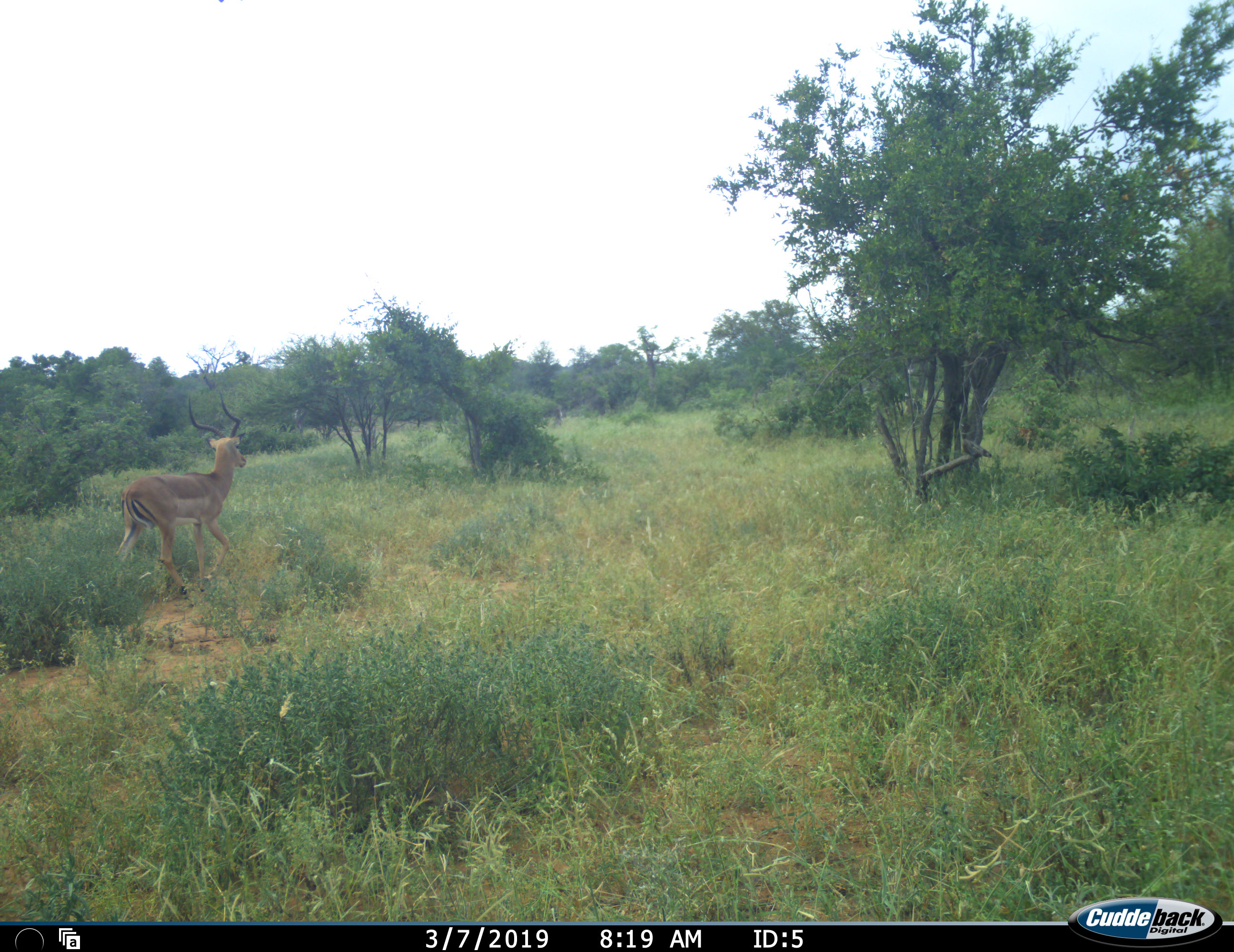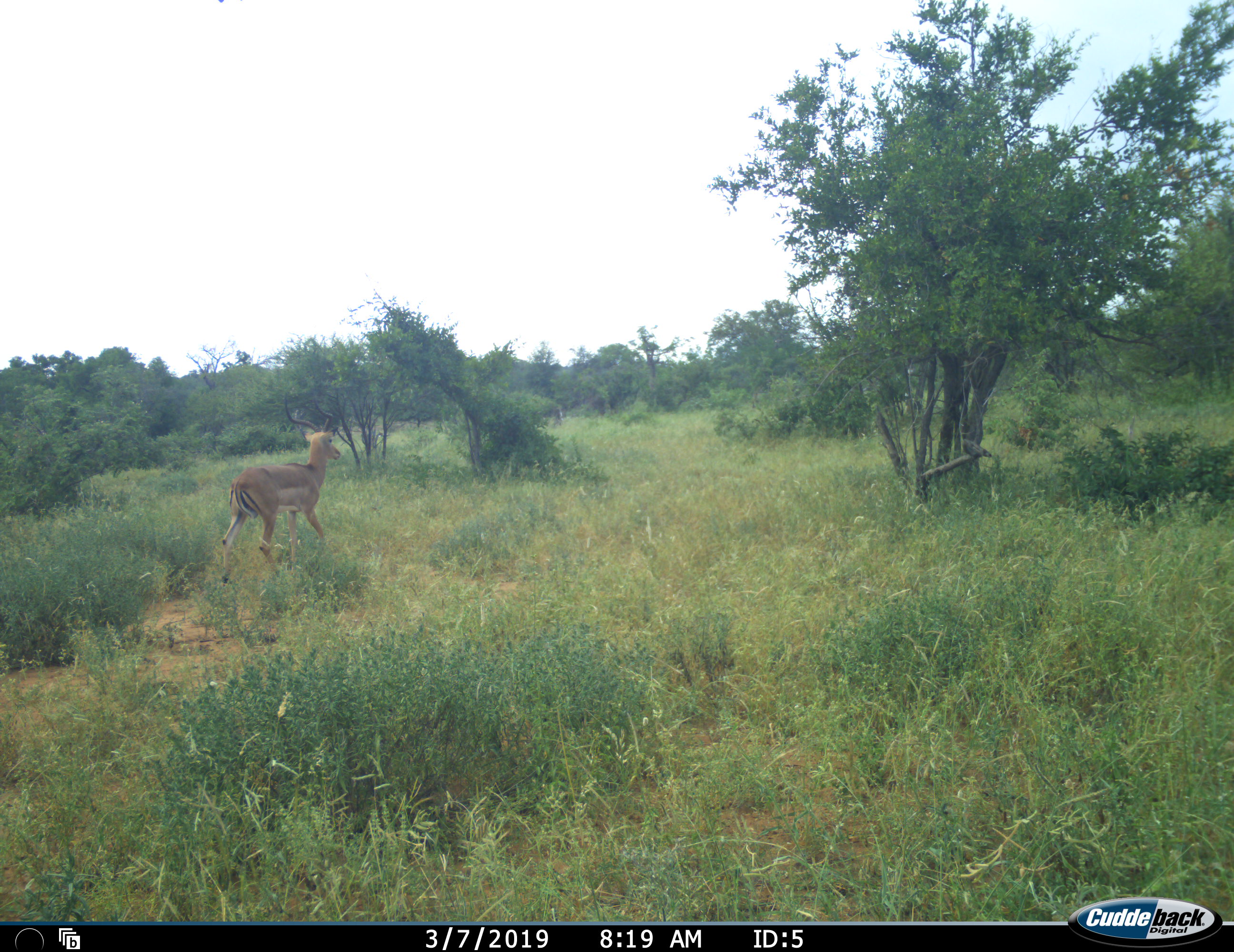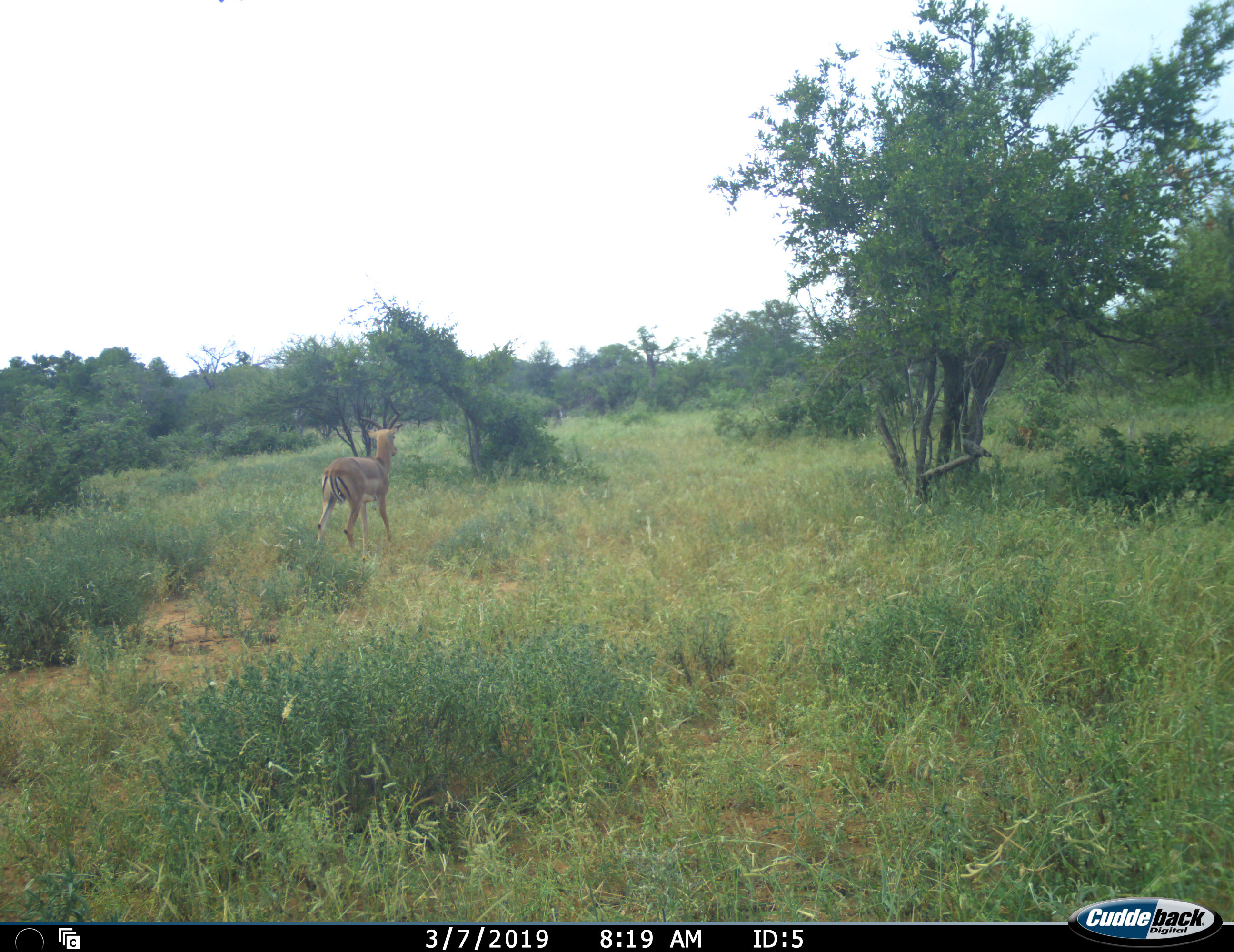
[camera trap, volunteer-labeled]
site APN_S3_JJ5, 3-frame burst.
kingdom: Animalia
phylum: Chordata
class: Mammalia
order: Artiodactyla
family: Bovidae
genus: Aepyceros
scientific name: Aepyceros melampus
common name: impala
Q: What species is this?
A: Impala (Aepyceros melampus).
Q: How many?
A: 1.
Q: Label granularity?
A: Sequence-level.